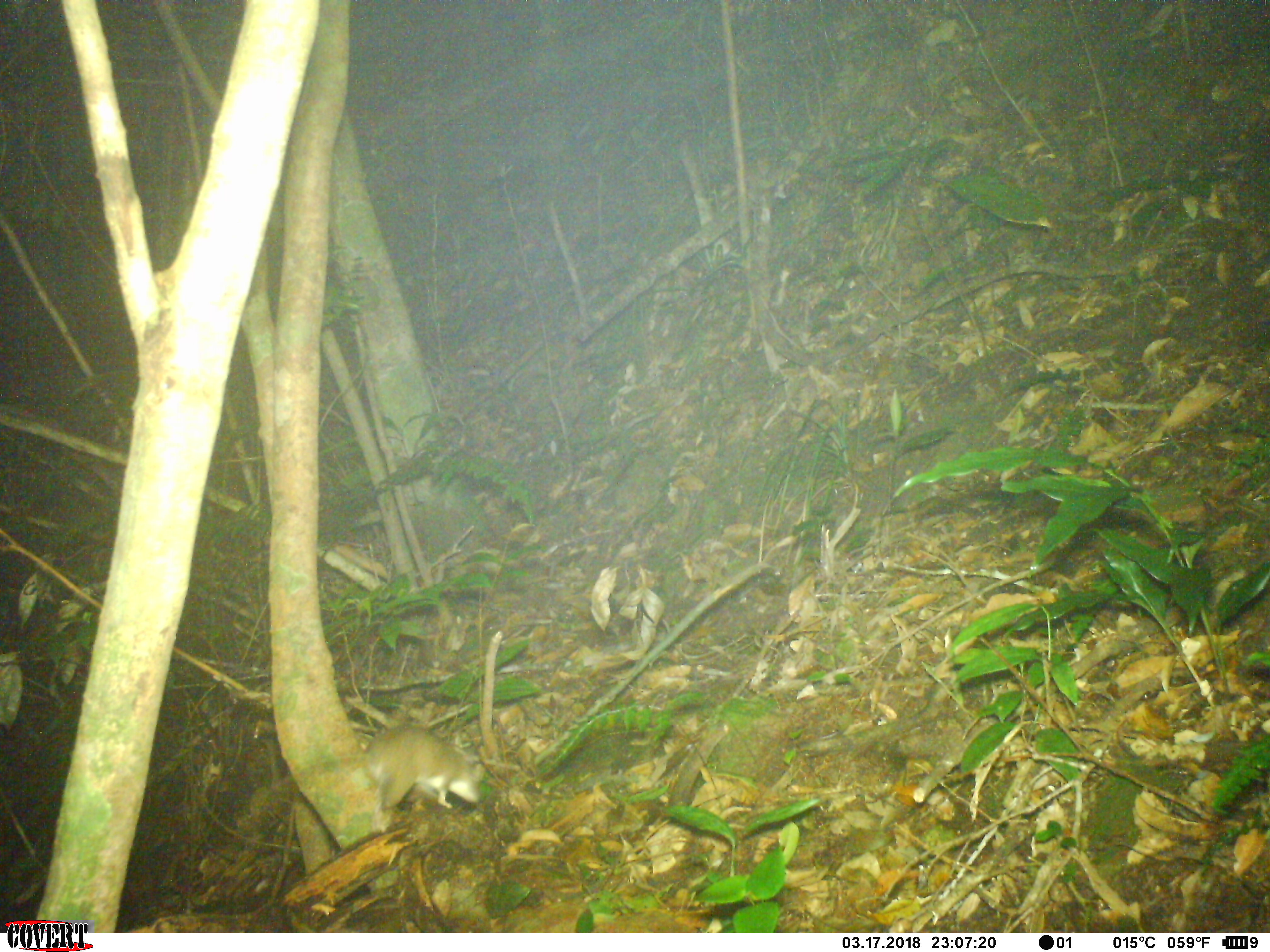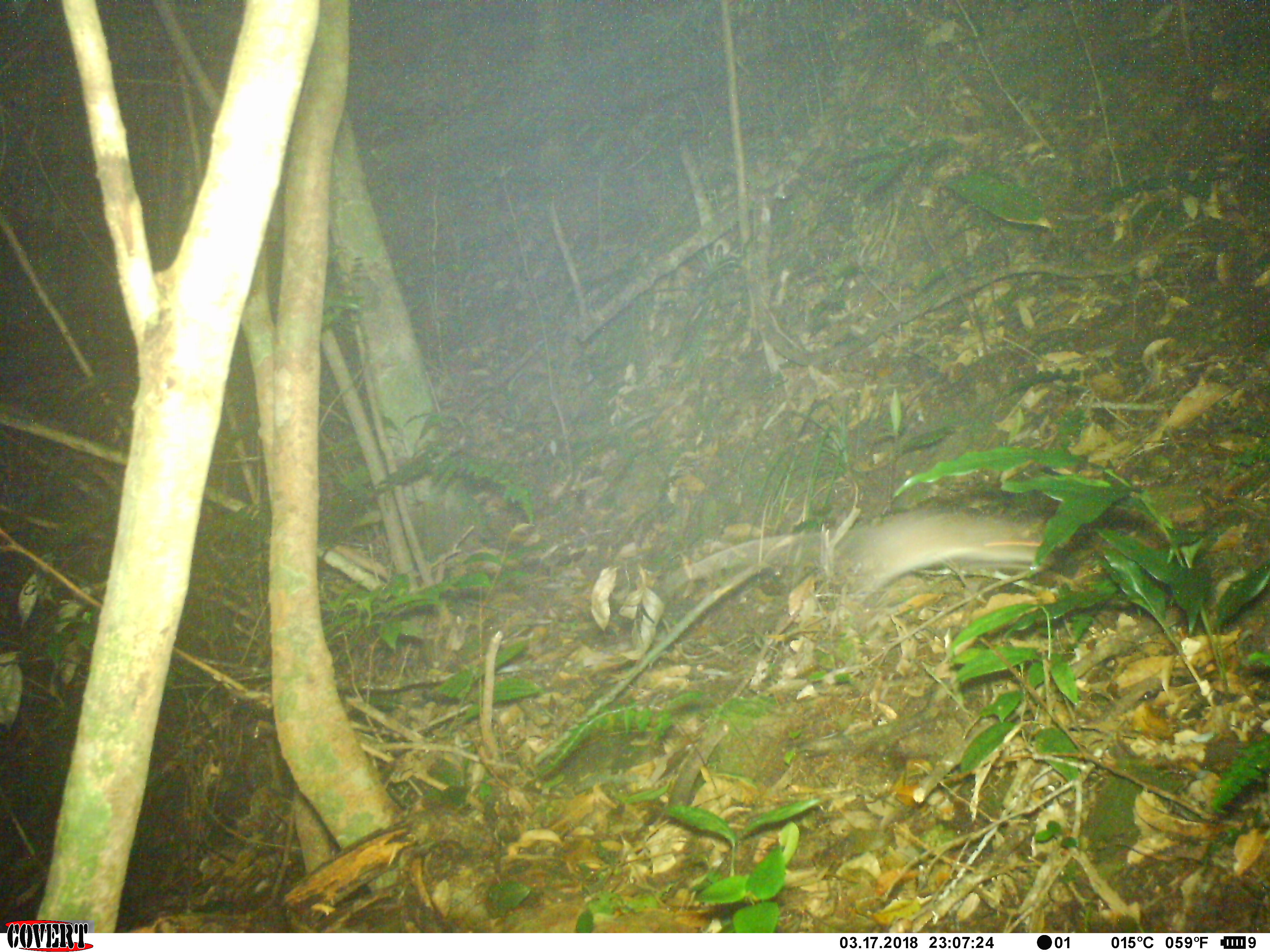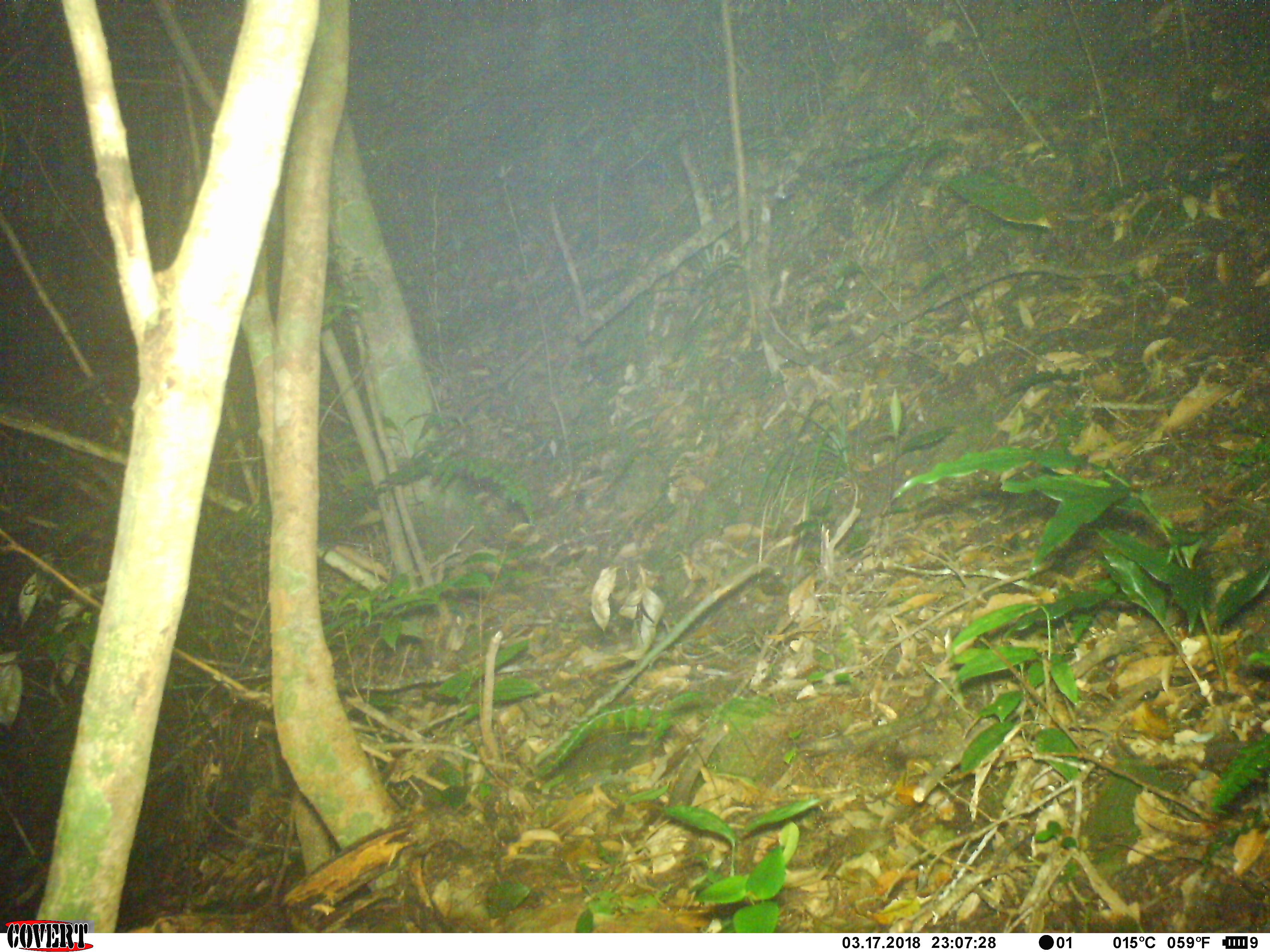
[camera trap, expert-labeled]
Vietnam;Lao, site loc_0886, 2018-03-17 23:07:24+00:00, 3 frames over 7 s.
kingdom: Animalia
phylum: Chordata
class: Mammalia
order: Rodentia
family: Muridae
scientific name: Muridae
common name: old-world mice and rats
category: unidentified murid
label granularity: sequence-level